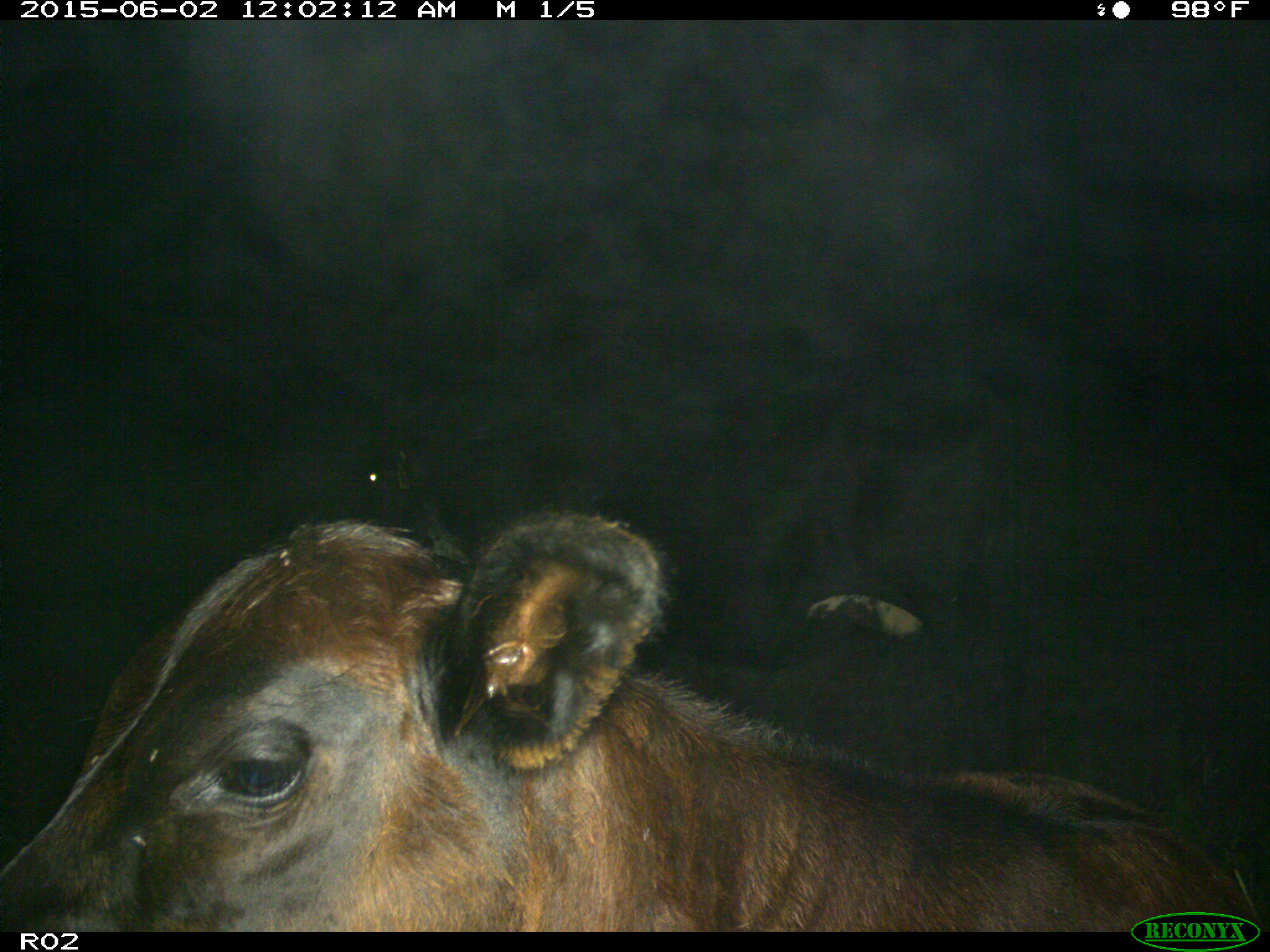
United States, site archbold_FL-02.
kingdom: Animalia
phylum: Chordata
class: Mammalia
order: Artiodactyla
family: Bovidae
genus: Bos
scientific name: Bos taurus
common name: domestic cow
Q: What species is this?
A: Bos taurus (domestic cow).